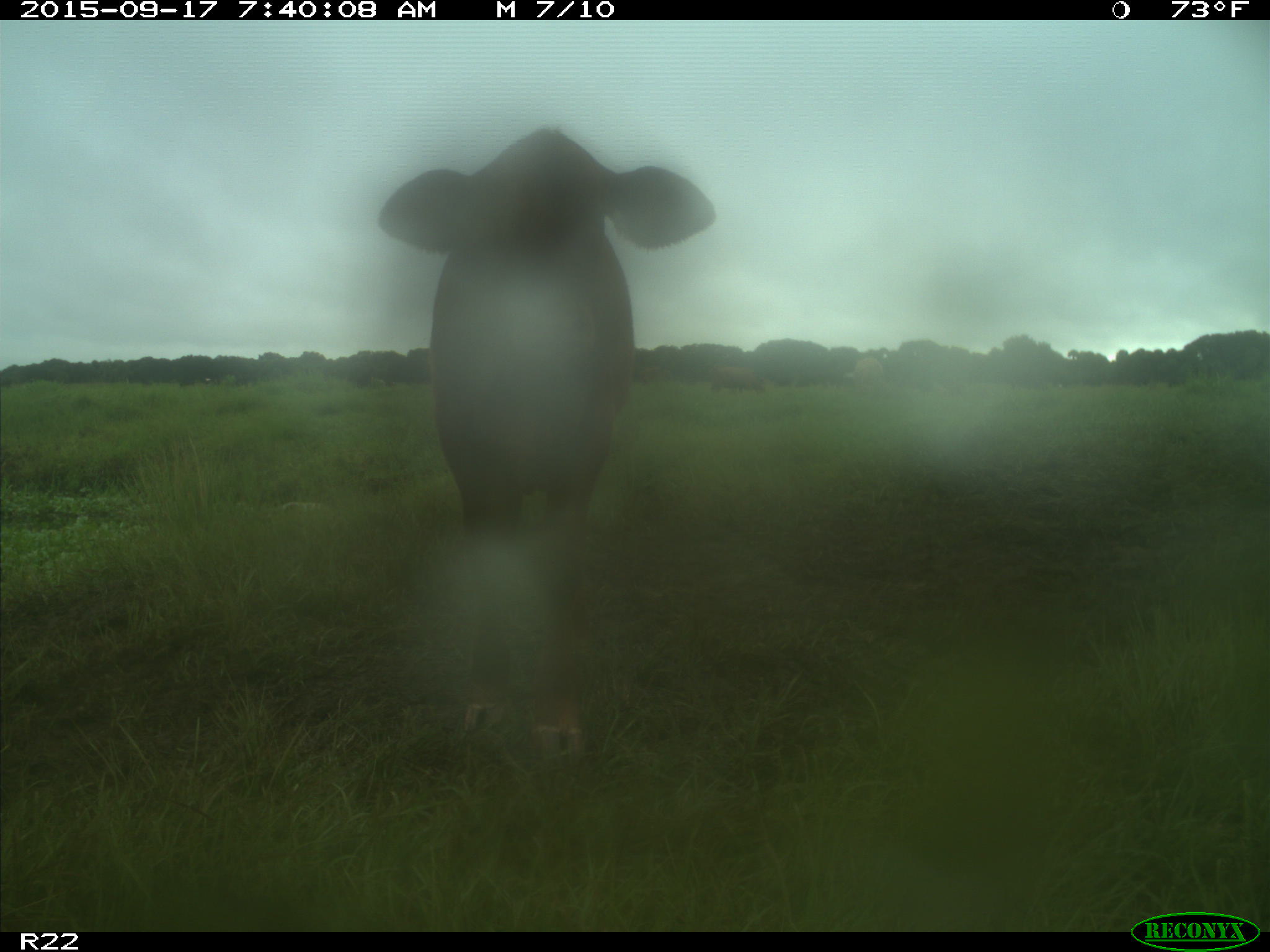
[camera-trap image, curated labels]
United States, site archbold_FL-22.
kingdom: Animalia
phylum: Chordata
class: Mammalia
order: Artiodactyla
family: Bovidae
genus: Bos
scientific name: Bos taurus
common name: domestic cow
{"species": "Bos taurus (domestic cow)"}